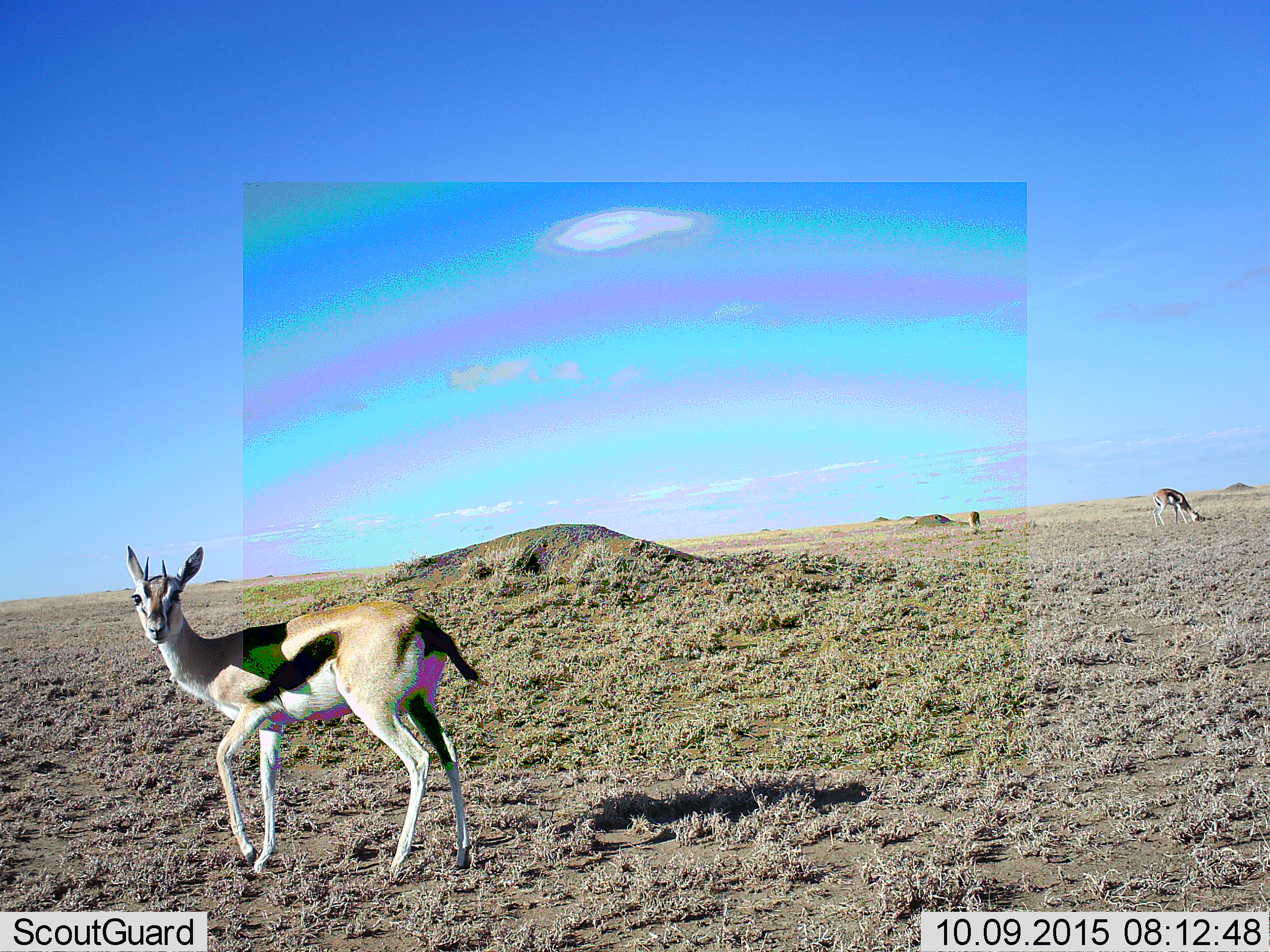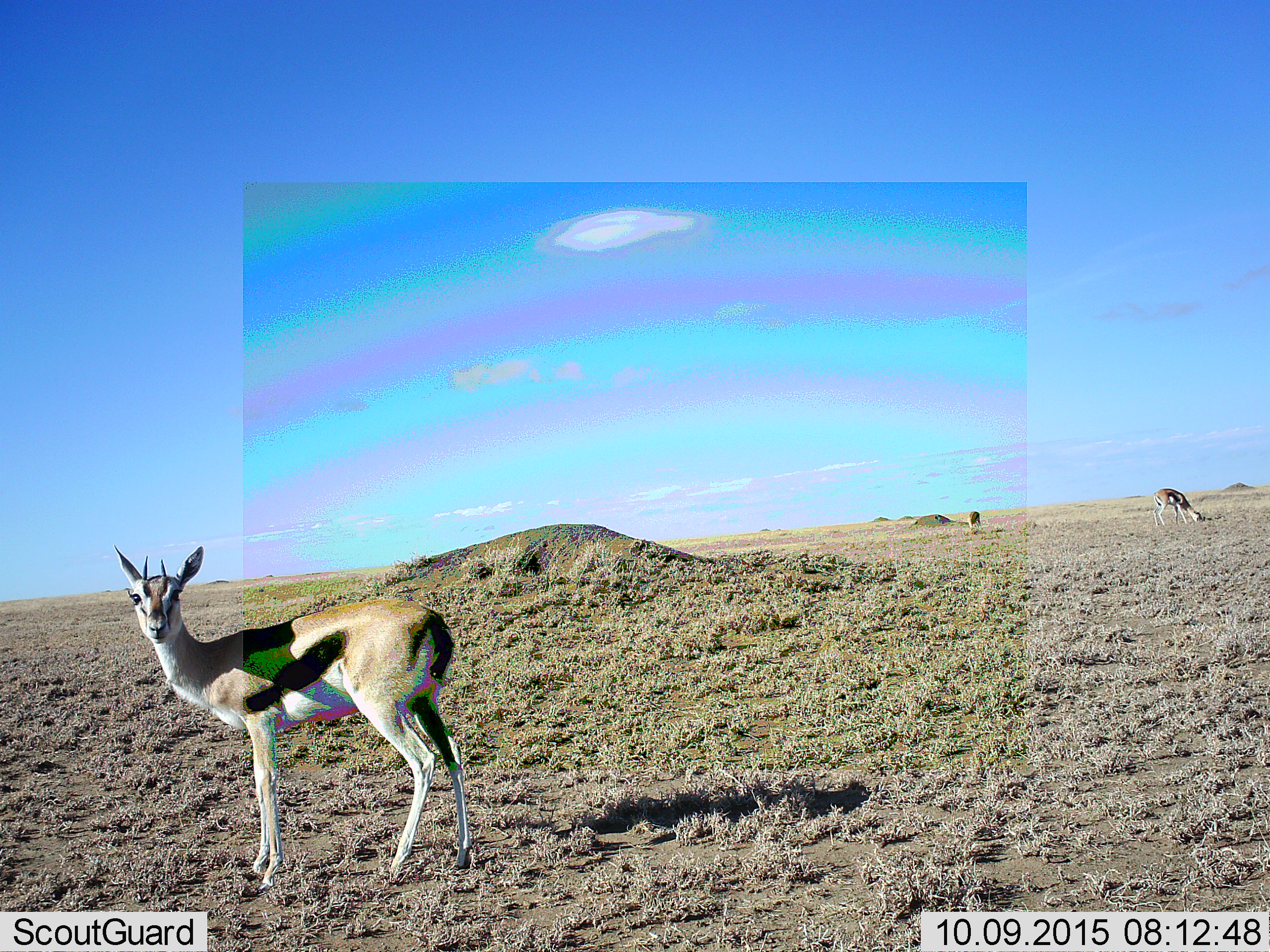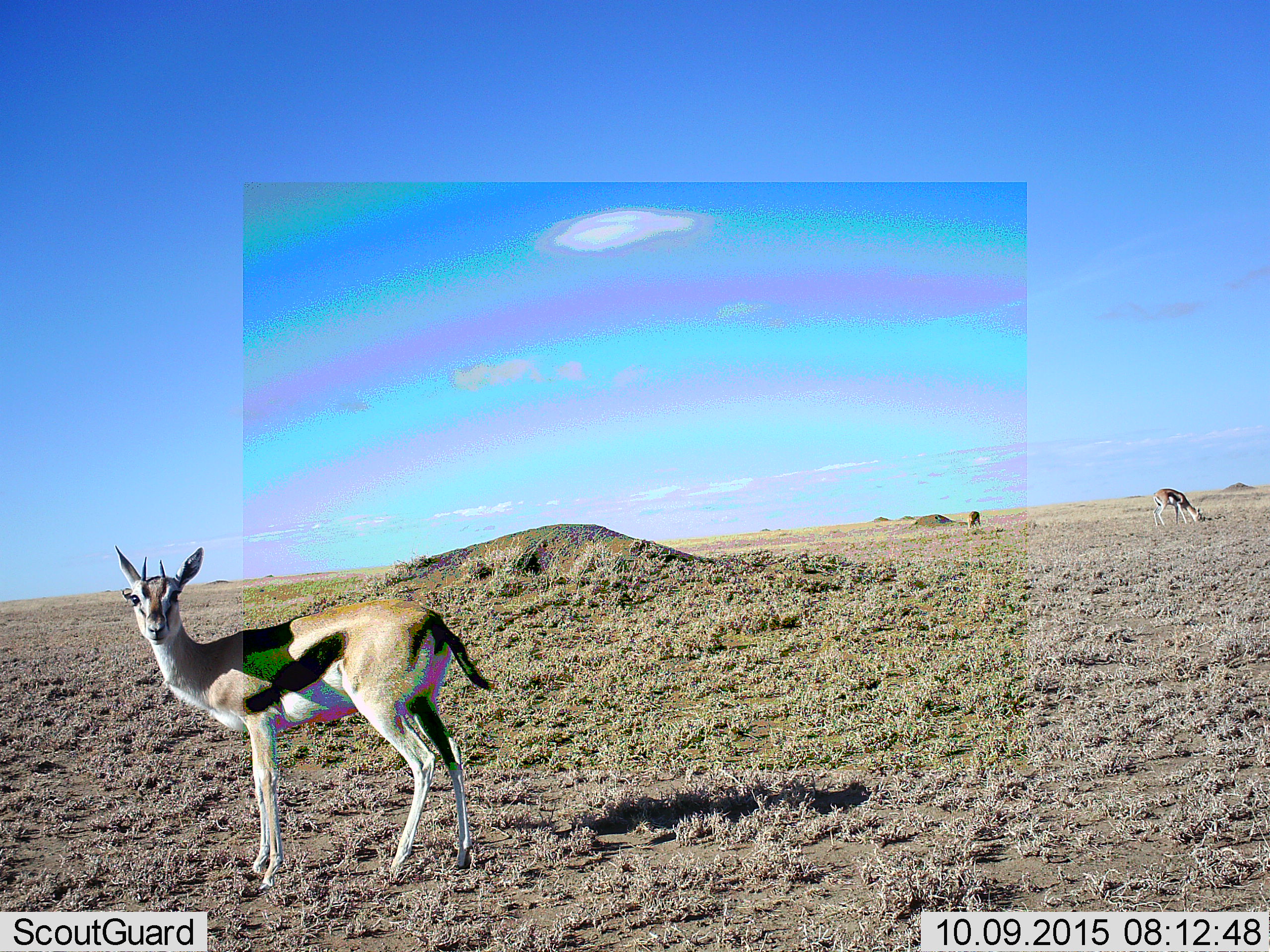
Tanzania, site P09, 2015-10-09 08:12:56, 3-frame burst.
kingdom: Animalia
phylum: Chordata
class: Mammalia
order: Artiodactyla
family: Bovidae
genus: Eudorcas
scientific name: Eudorcas thomsonii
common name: thomson's gazelle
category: gazellethomsons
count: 3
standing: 89%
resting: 0%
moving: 44%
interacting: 11%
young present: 11%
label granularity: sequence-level